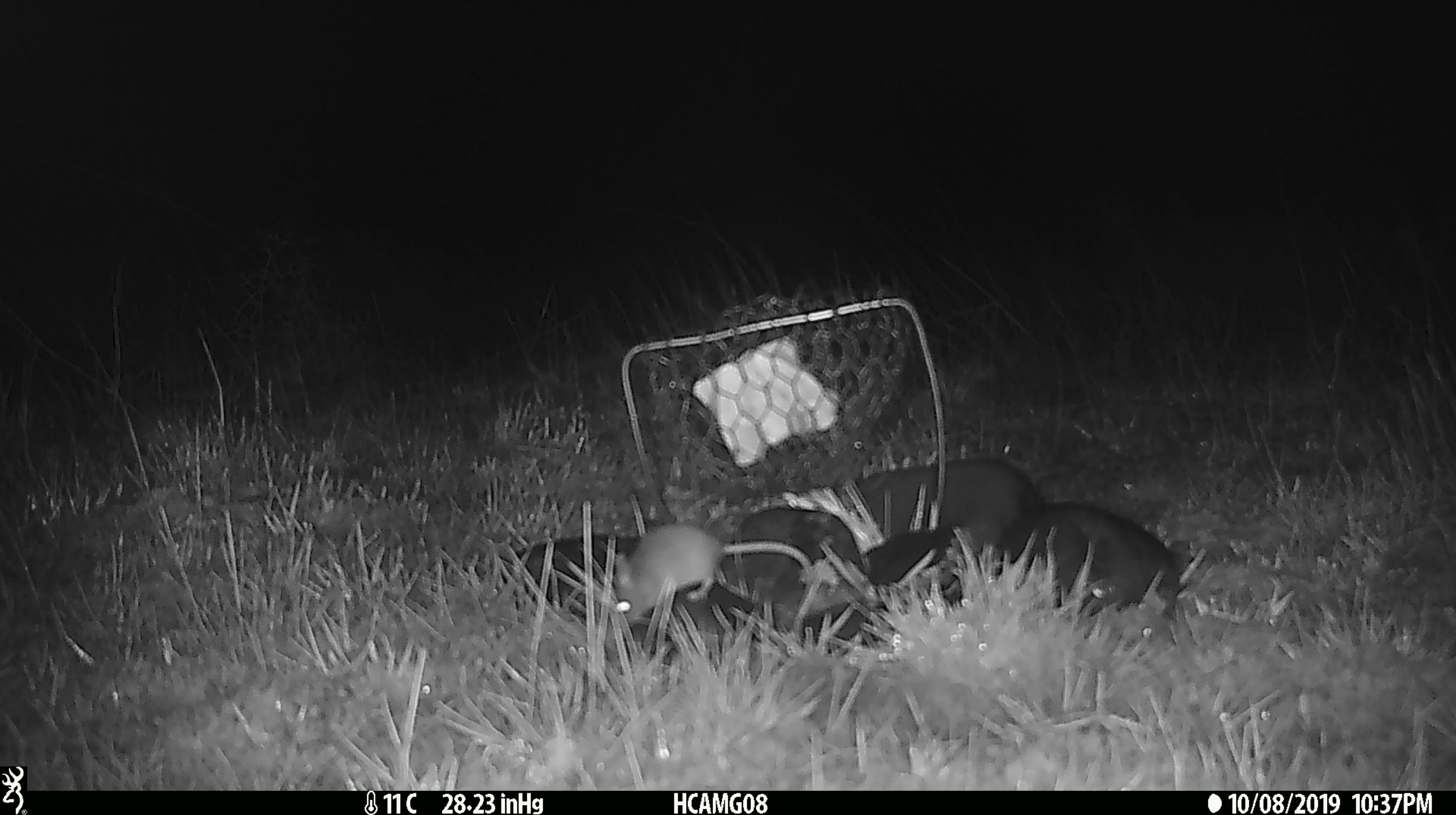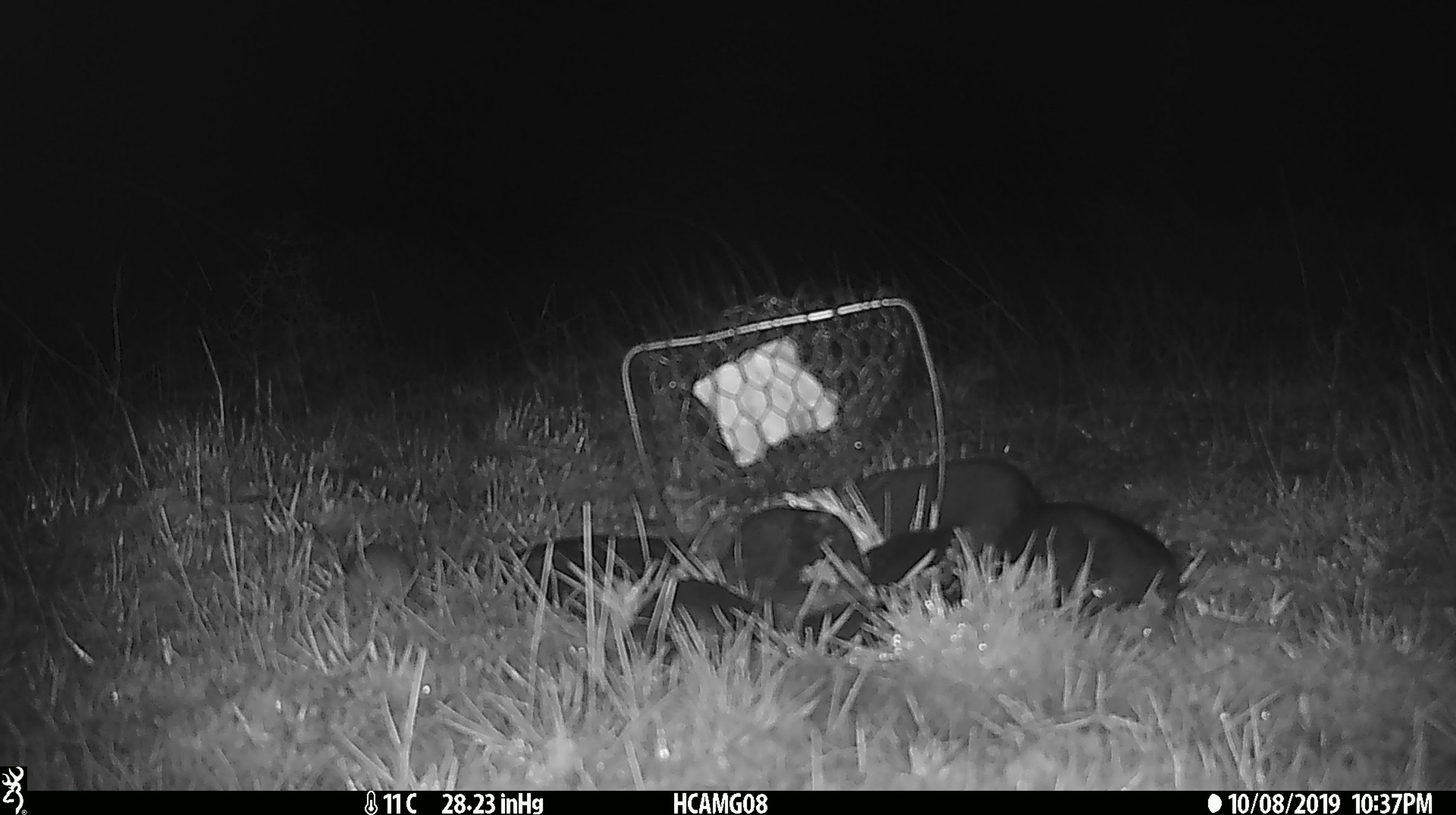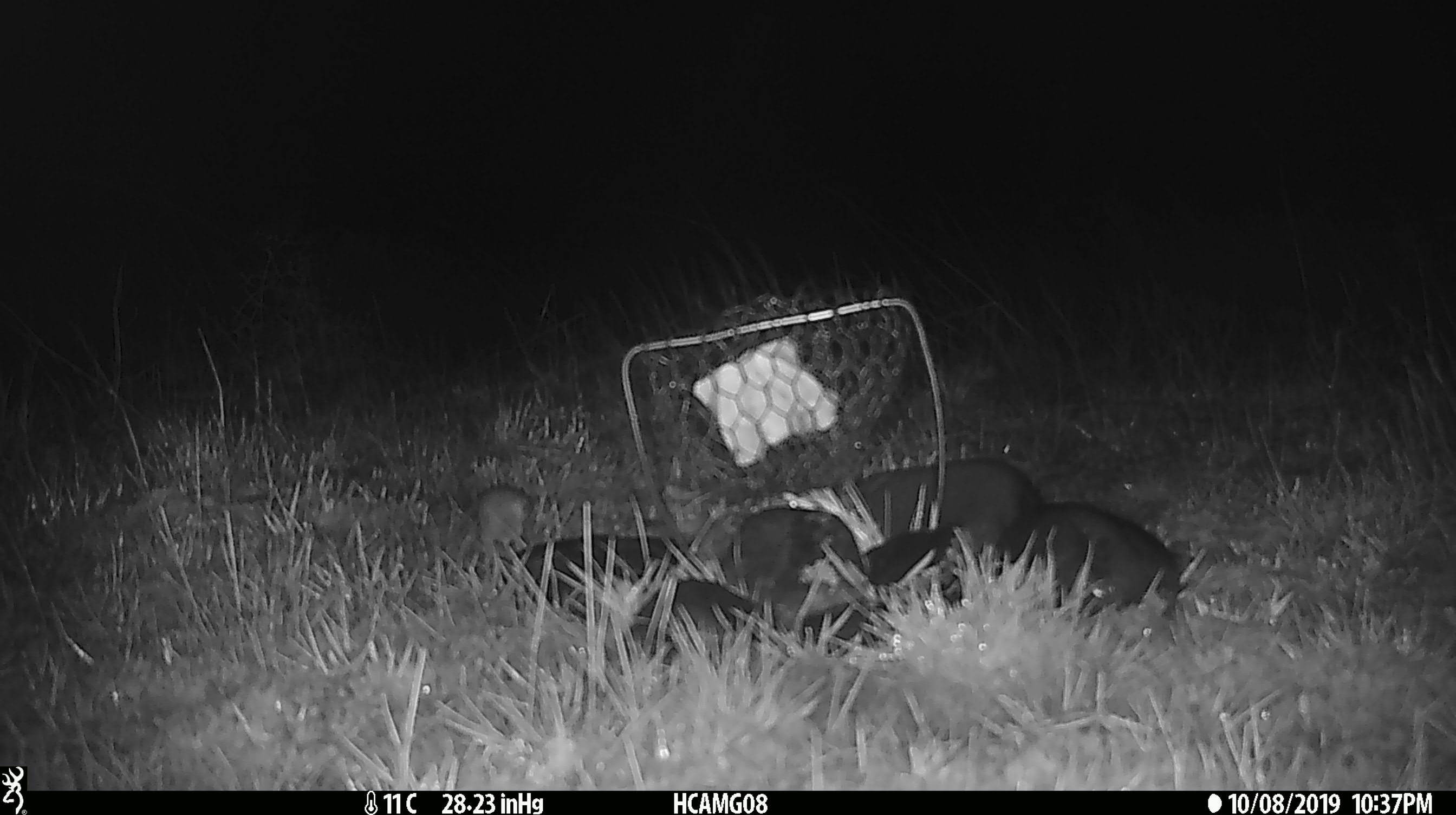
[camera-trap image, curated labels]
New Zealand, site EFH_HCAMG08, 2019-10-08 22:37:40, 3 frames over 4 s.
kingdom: Animalia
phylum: Chordata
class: Mammalia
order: Rodentia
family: Muridae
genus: Mus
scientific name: Mus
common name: mouse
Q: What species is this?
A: Mouse (Mus).